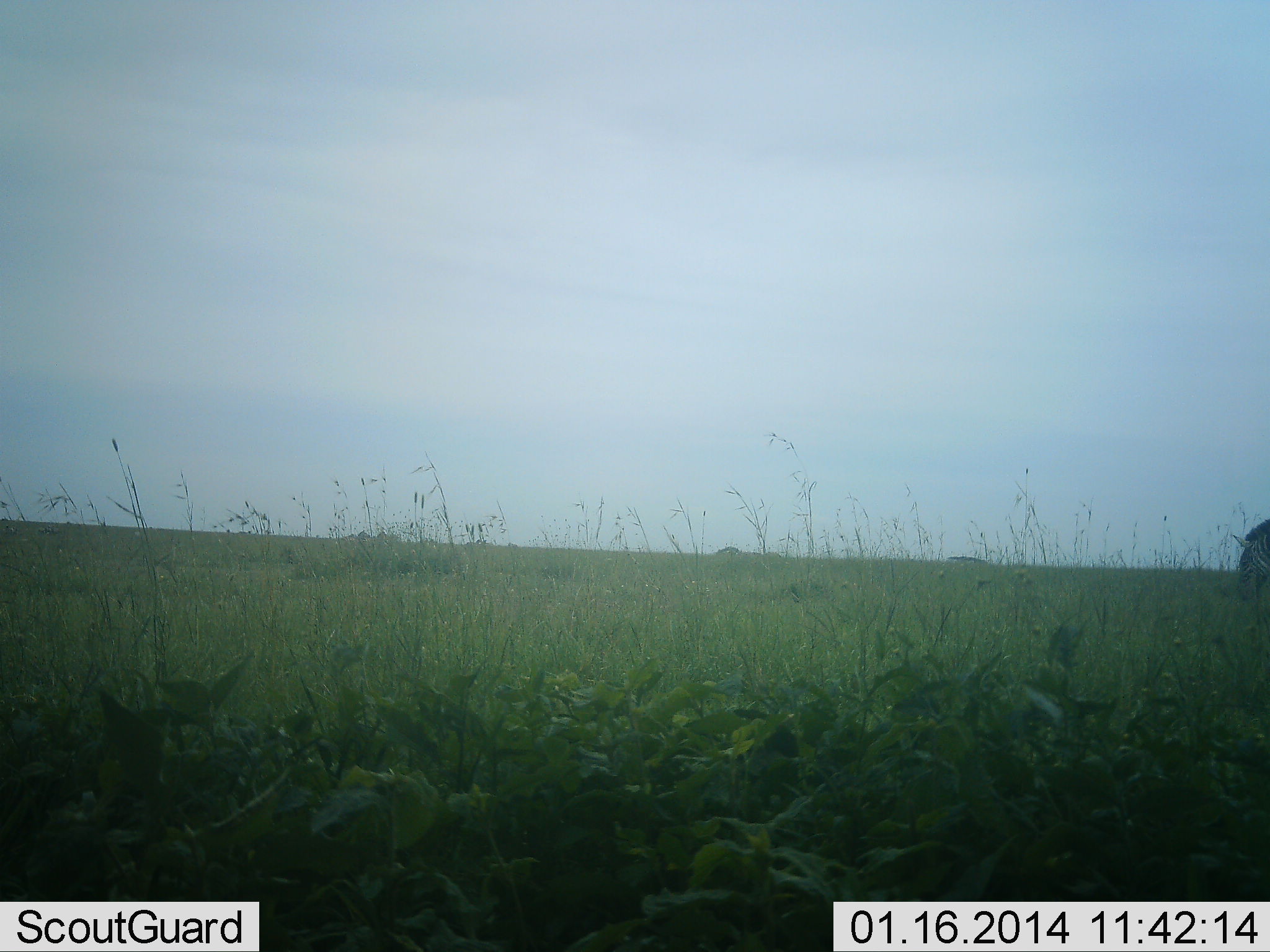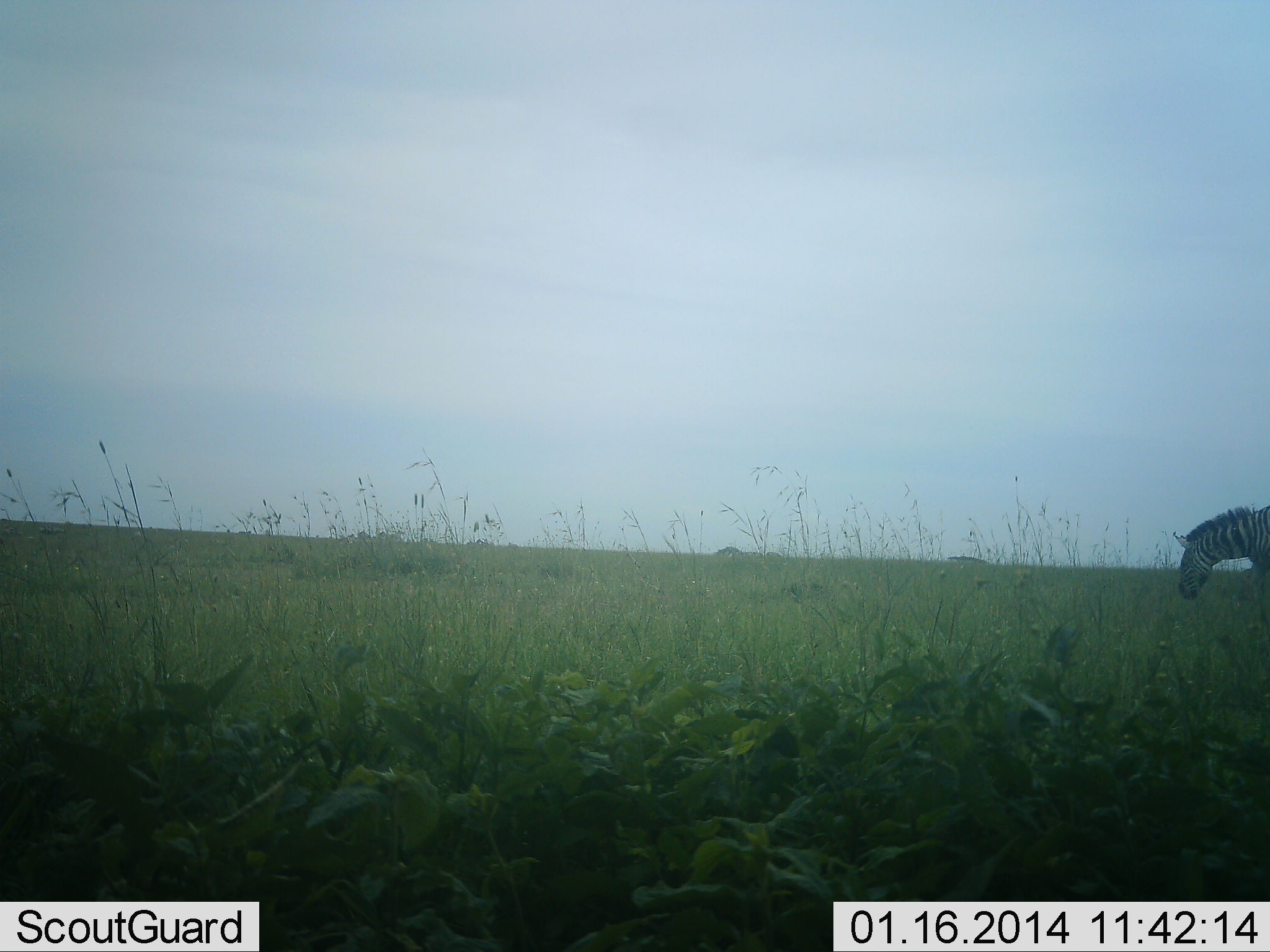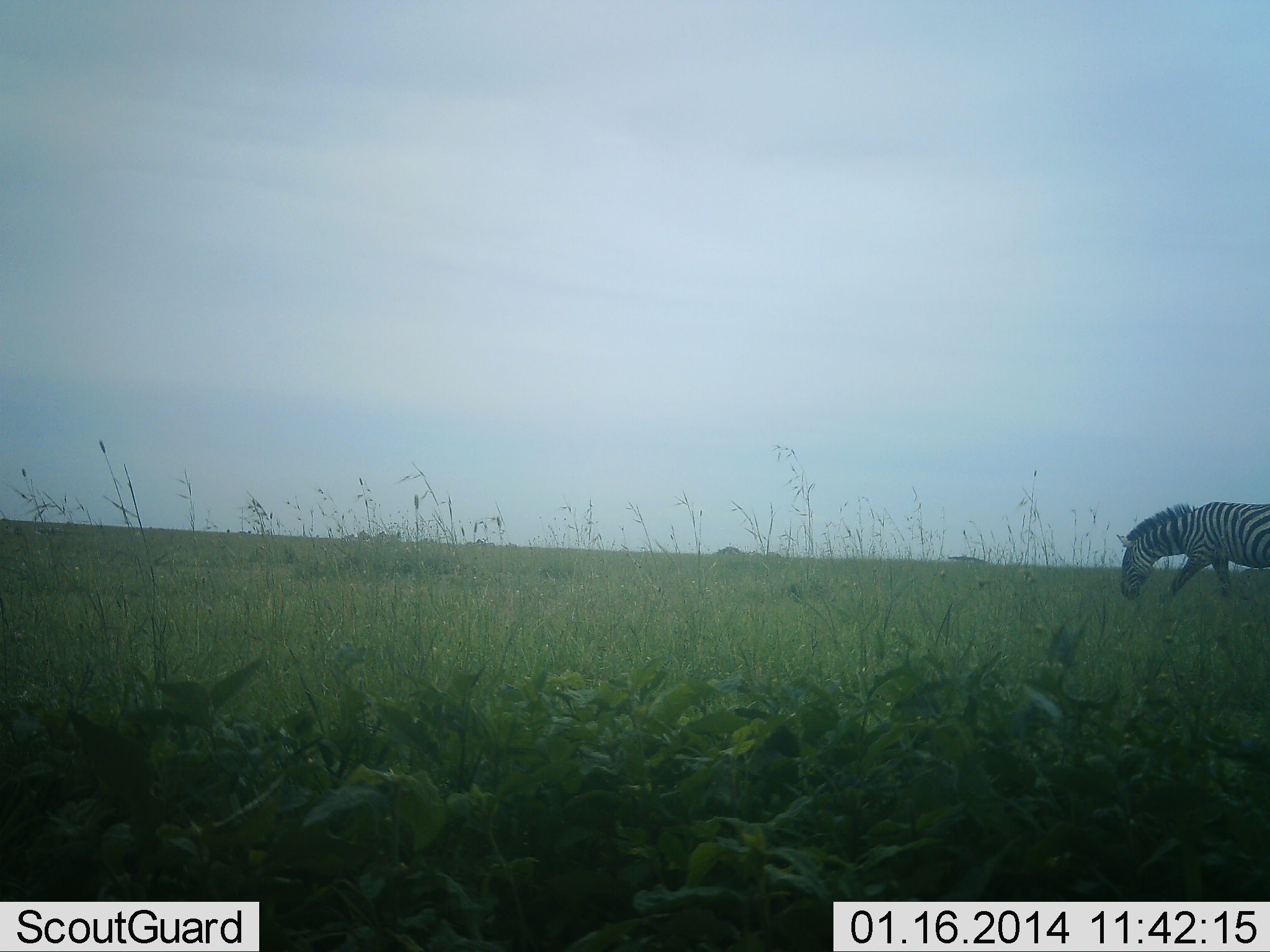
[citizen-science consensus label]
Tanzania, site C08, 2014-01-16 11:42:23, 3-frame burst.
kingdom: Animalia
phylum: Chordata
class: Mammalia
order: Perissodactyla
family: Equidae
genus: Equus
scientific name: Equus quagga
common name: plains zebra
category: zebra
Zebra (plains zebra) (Equus quagga), count 1. Behavior (volunteer vote fractions): standing 0%, resting 0%, moving 100%, interacting 0%. Young present (vote fraction): 0%. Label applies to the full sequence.